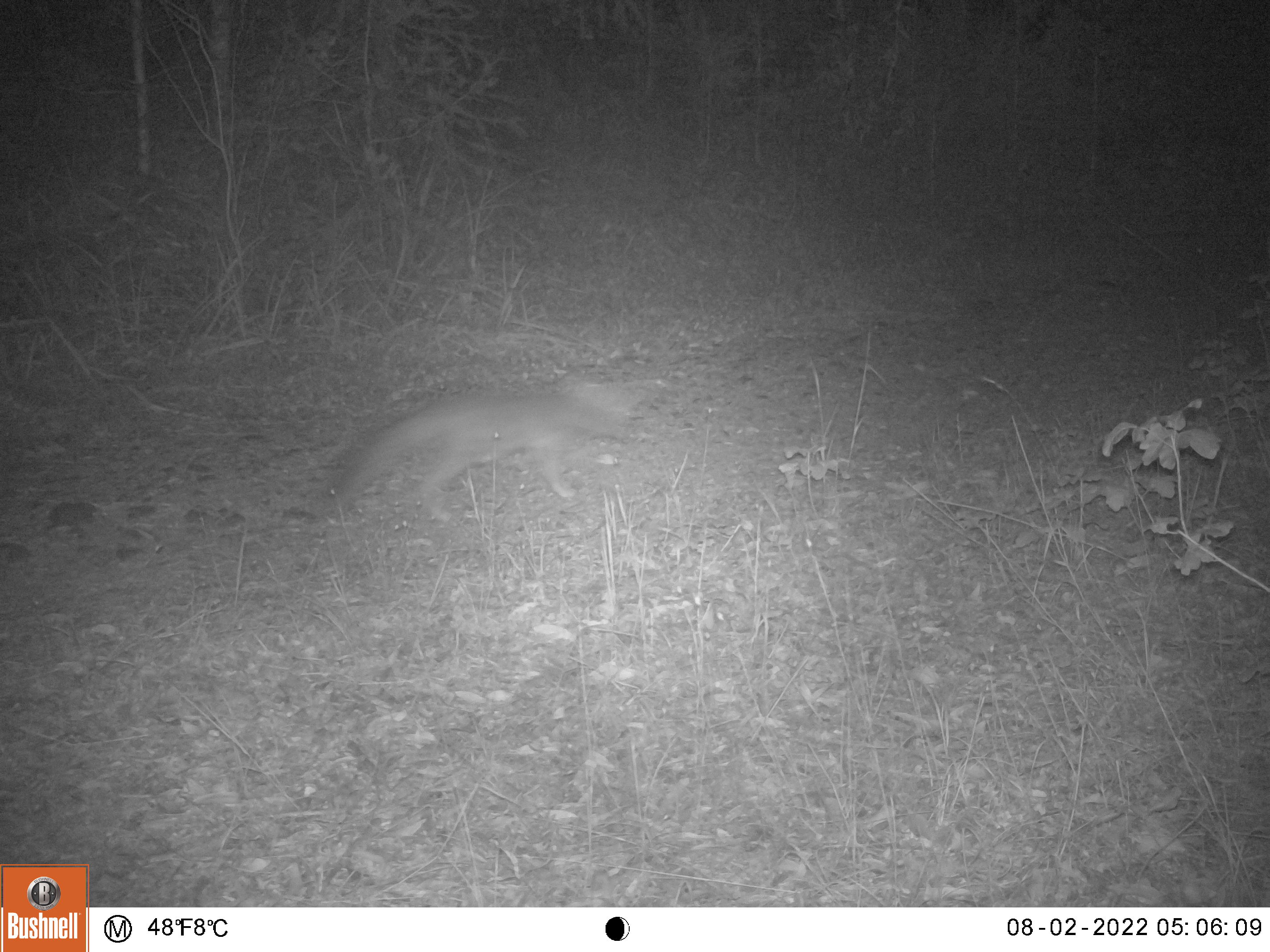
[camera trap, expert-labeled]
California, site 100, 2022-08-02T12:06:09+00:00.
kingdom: Animalia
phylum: Chordata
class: Mammalia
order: Carnivora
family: Canidae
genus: Urocyon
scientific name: Urocyon cinereoargenteus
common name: gray fox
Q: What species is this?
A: Gray fox (Urocyon cinereoargenteus).